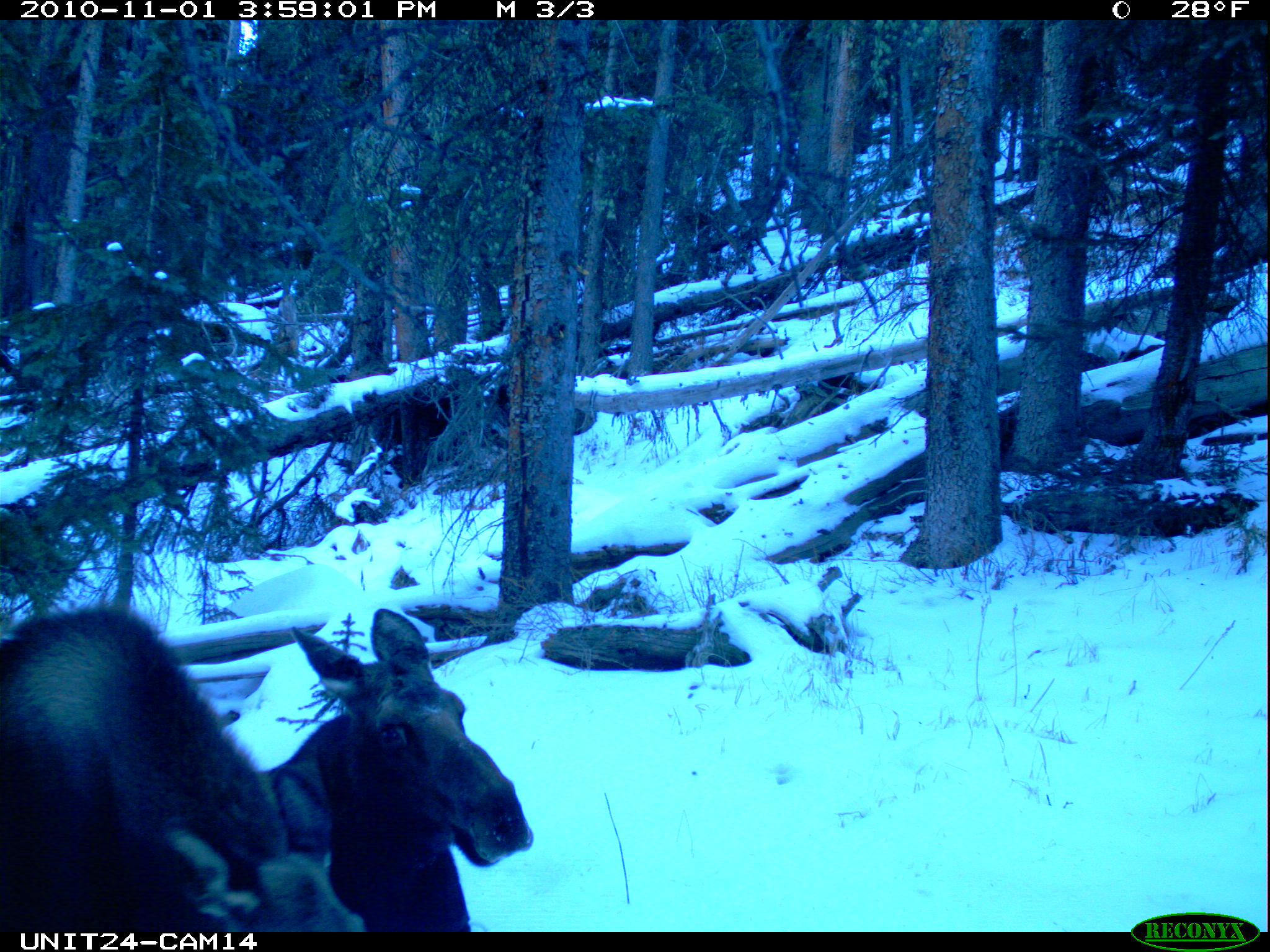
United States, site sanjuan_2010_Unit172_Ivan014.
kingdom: Animalia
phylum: Chordata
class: Mammalia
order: Artiodactyla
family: Cervidae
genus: Alces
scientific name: Alces alces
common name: moose